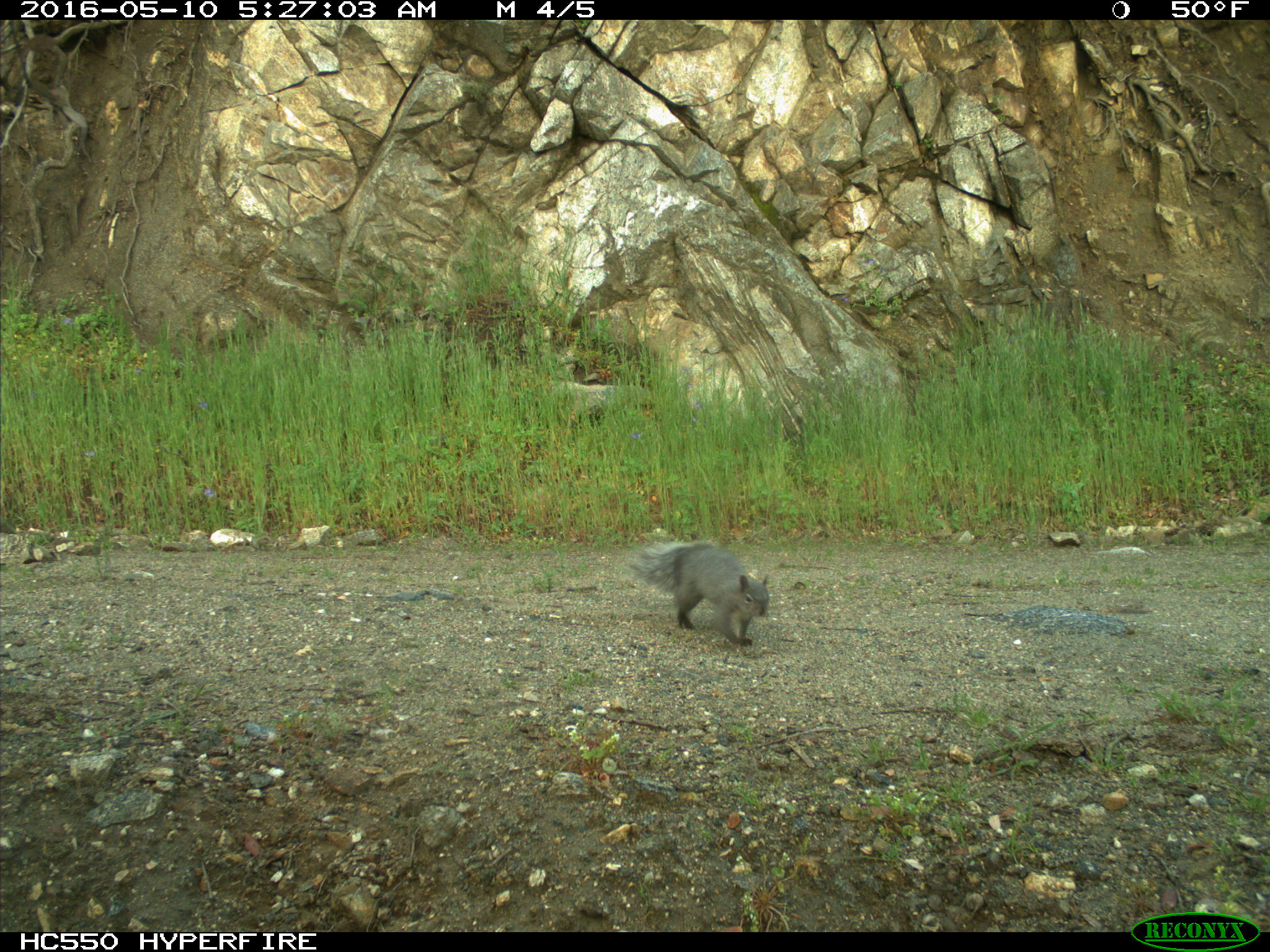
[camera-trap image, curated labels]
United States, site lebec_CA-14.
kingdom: Animalia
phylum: Chordata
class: Mammalia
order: Rodentia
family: Sciuridae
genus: Sciurus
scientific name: Sciurus carolinensis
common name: eastern gray squirrel